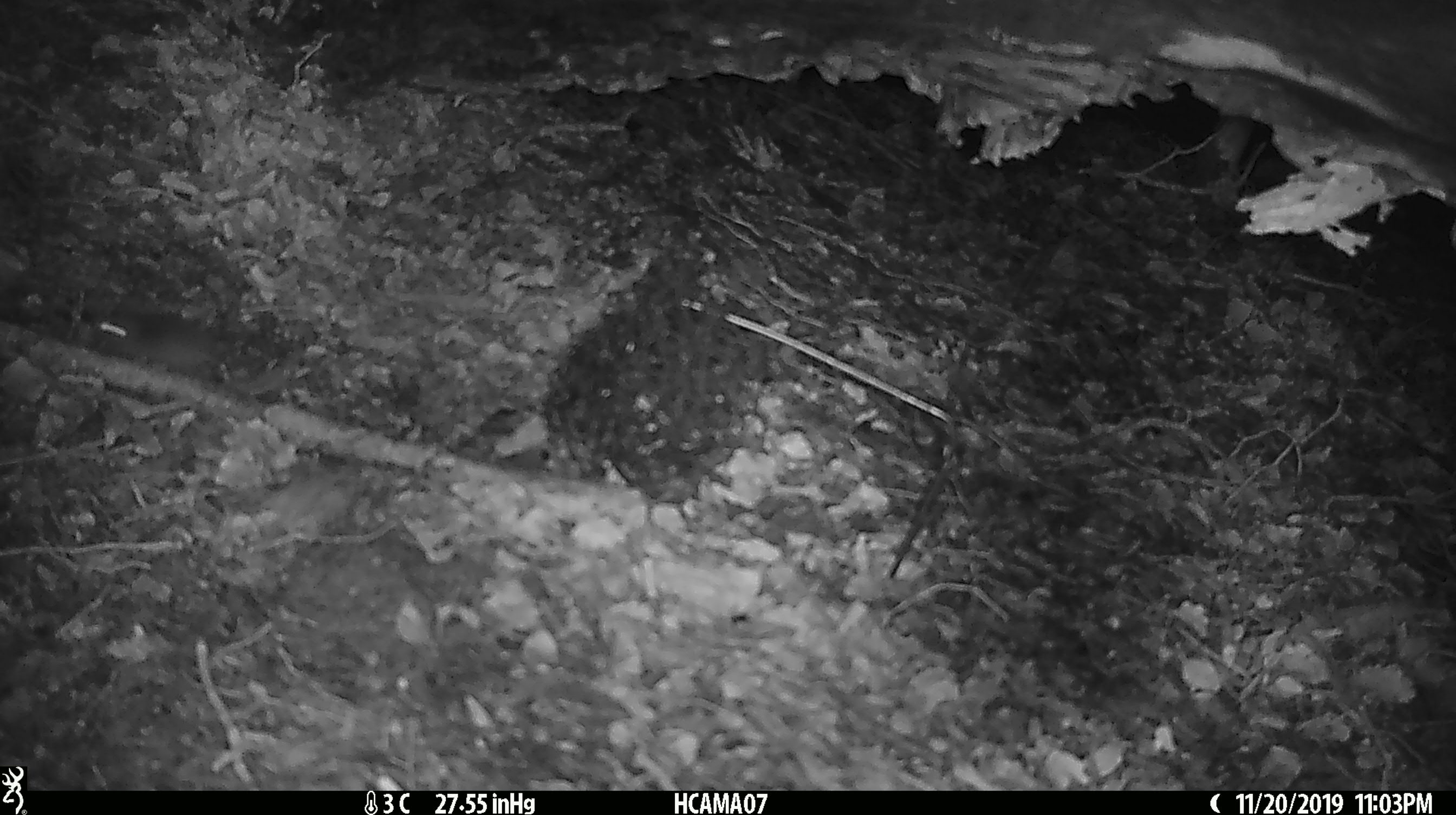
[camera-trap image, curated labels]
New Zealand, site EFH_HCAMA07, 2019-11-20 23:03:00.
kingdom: Animalia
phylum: Chordata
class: Mammalia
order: Rodentia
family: Muridae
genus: Mus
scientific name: Mus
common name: mouse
Mouse (Mus).